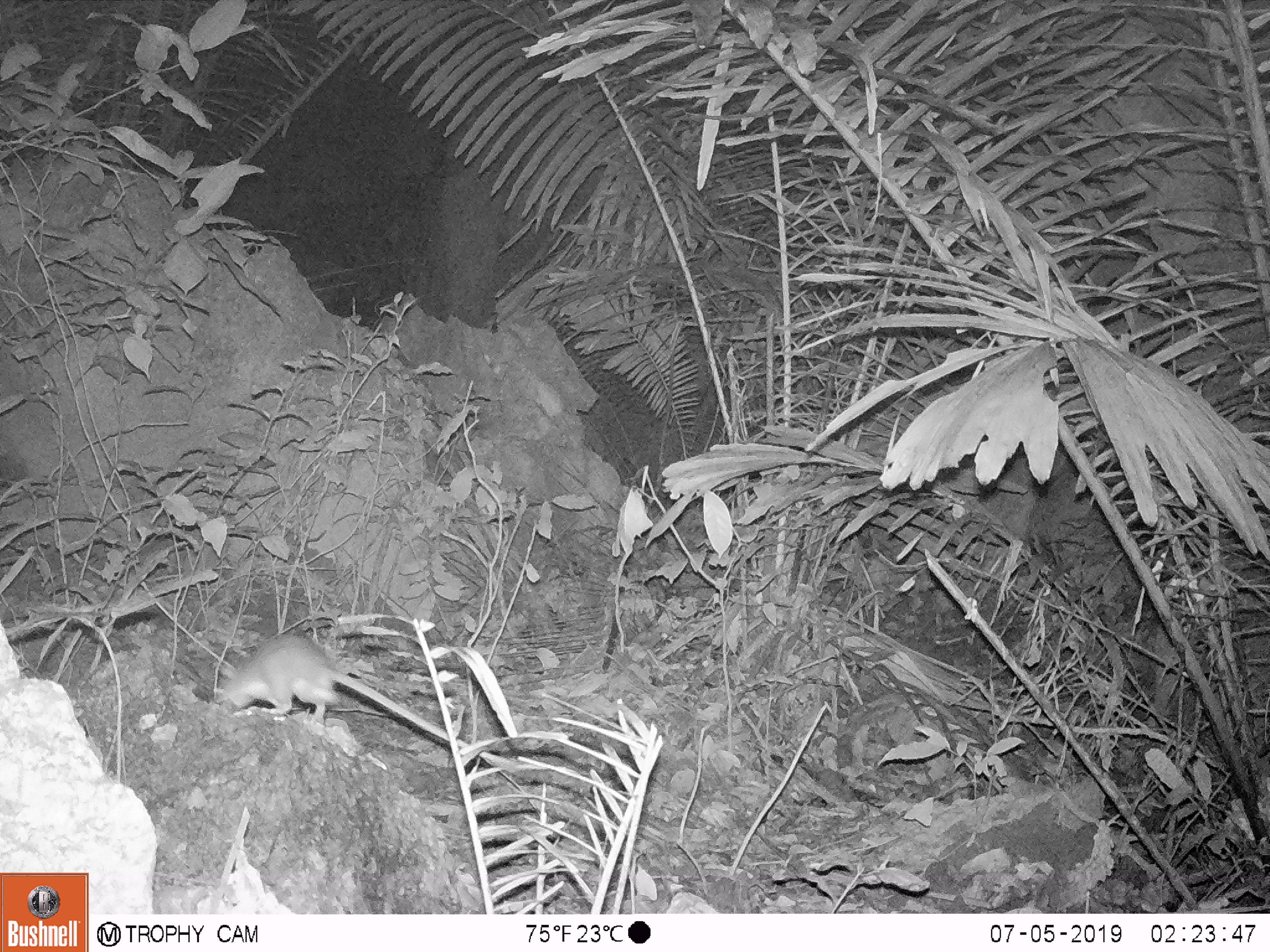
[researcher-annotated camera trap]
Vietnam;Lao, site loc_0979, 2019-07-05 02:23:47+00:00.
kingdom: Animalia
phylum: Chordata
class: Mammalia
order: Rodentia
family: Muridae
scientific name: Muridae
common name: old-world mice and rats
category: unidentified murid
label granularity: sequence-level